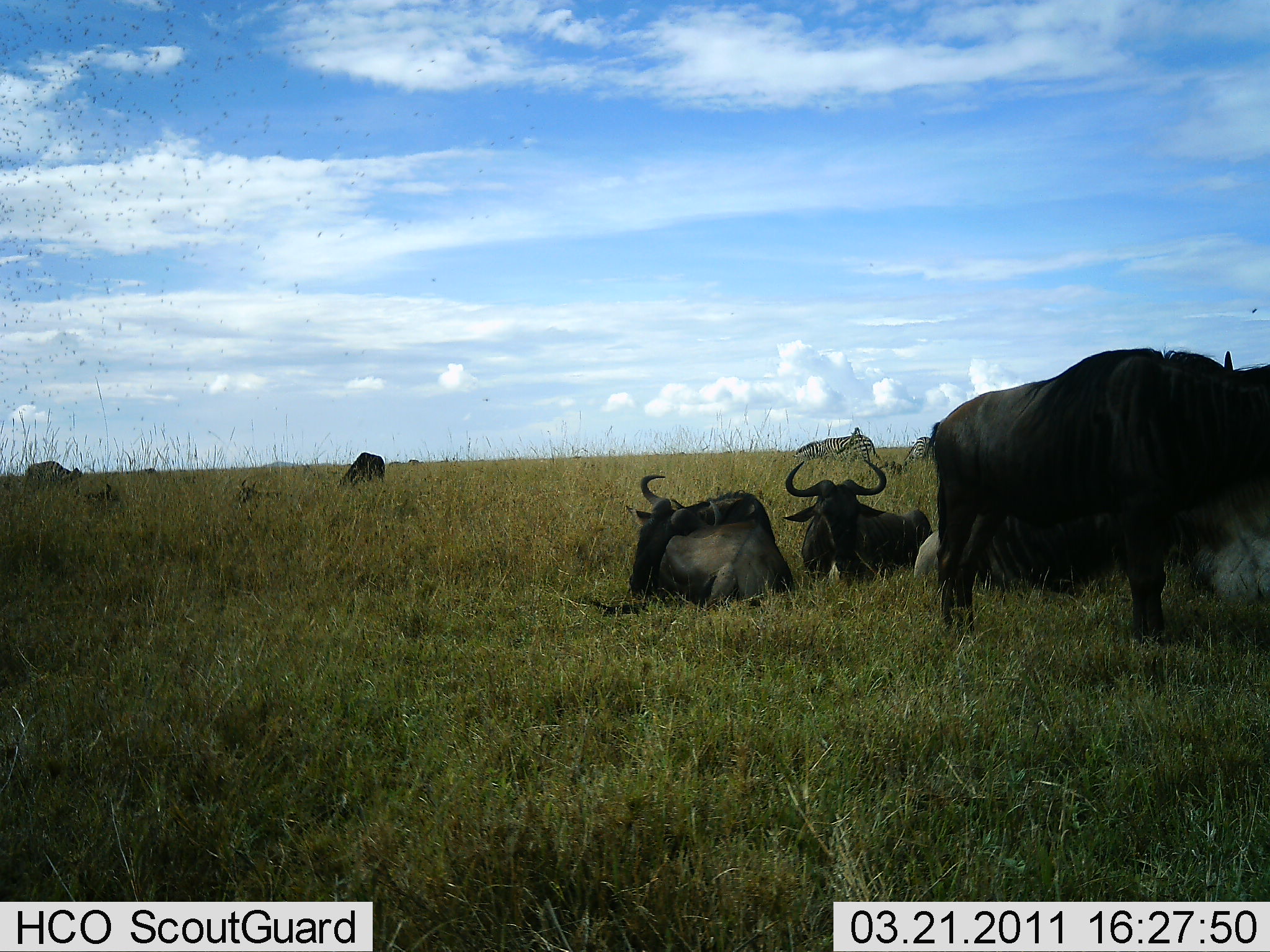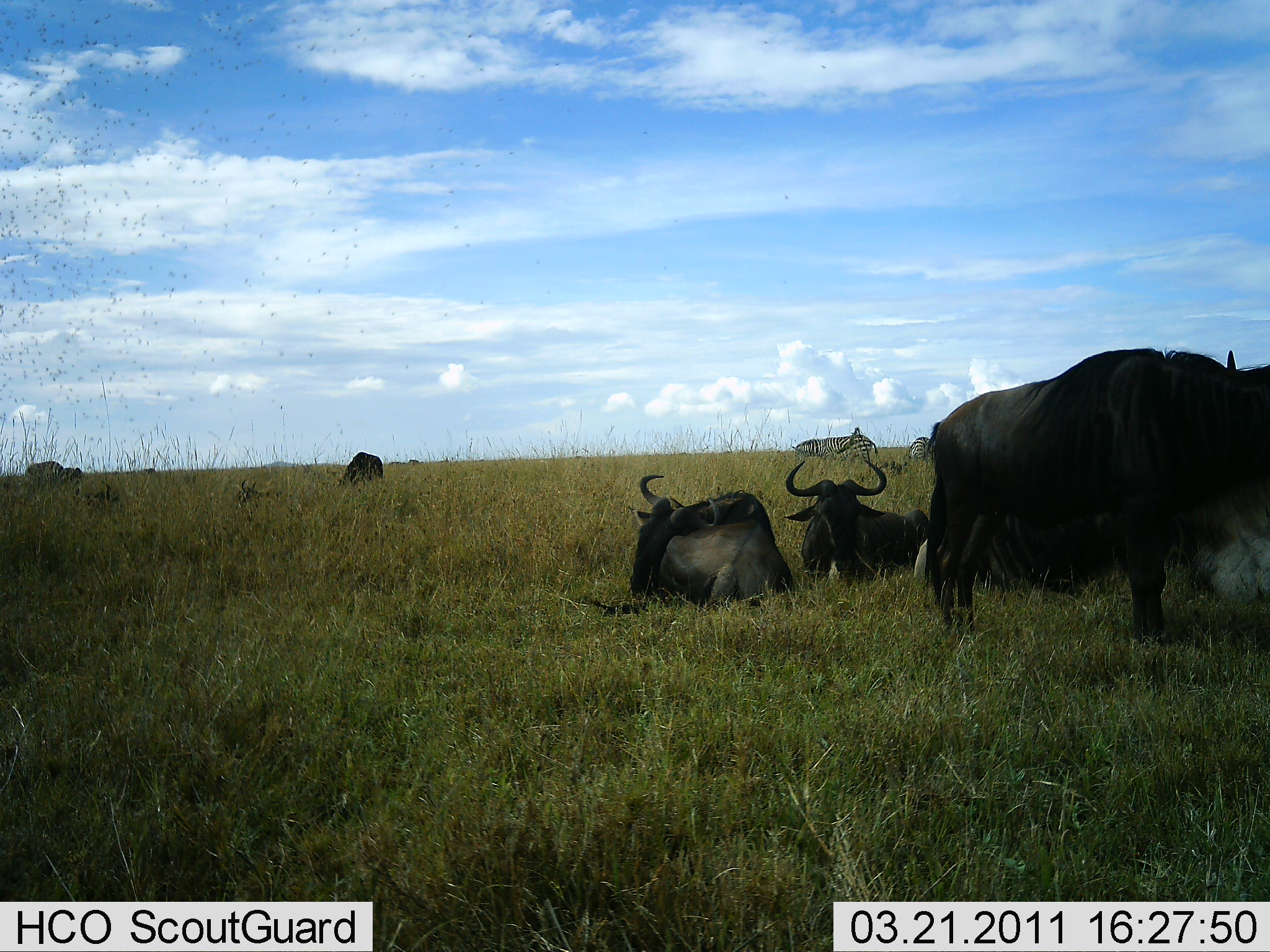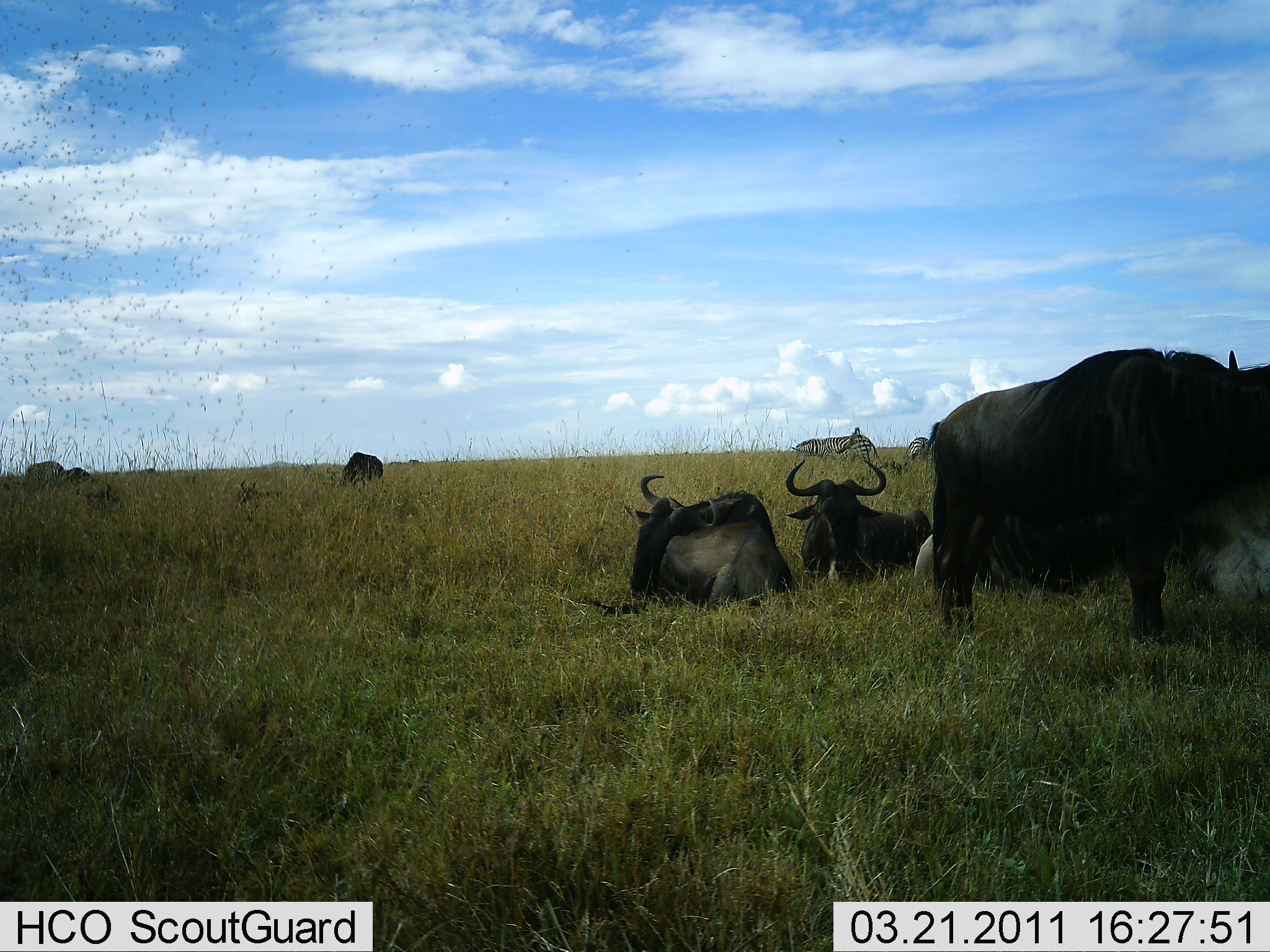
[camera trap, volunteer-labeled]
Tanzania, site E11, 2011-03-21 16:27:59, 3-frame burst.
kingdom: Animalia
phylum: Chordata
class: Mammalia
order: Artiodactyla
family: Bovidae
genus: Connochaetes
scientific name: Connochaetes taurinus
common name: blue wildebeest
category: wildebeest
Wildebeest (blue wildebeest) (Connochaetes taurinus), count 5. Behavior (volunteer vote fractions): standing 67%, resting 100%, moving 11%, interacting 0%. Young present (vote fraction): 0%. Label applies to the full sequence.